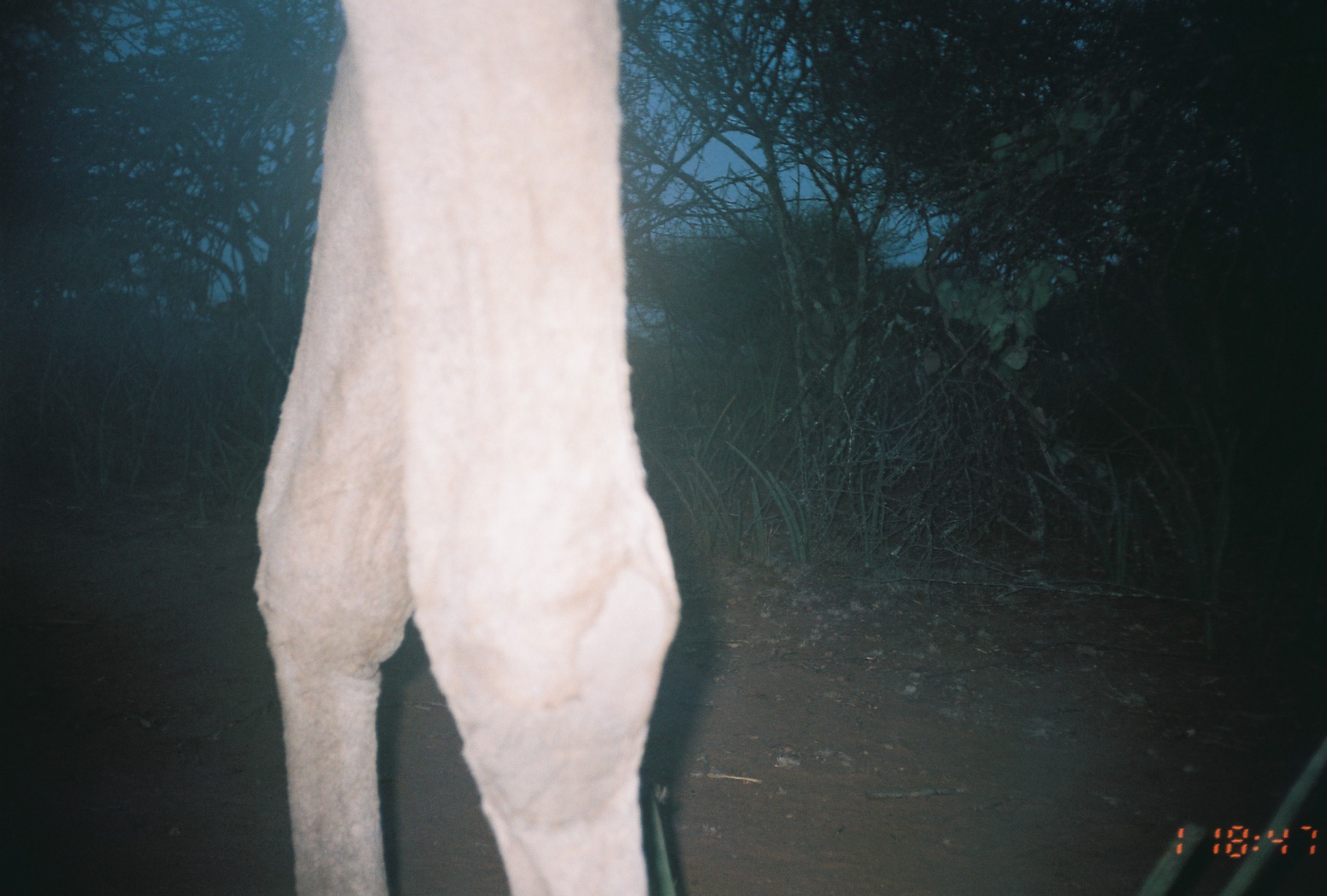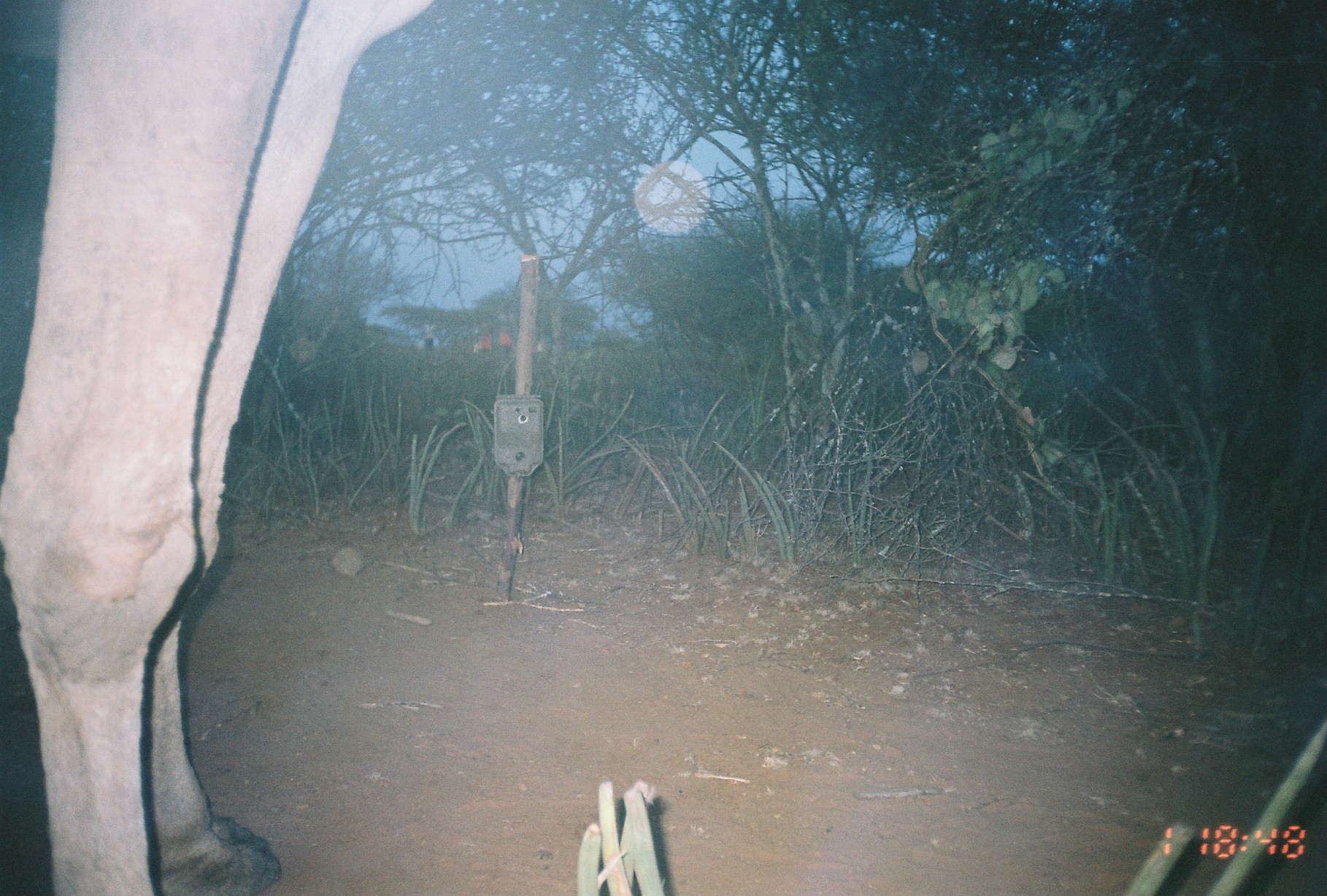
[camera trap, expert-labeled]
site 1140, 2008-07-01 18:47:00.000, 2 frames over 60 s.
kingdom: Animalia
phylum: Chordata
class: Mammalia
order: Artiodactyla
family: Camelidae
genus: Camelus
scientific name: Camelus dromedarius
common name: dromedary camel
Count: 1.